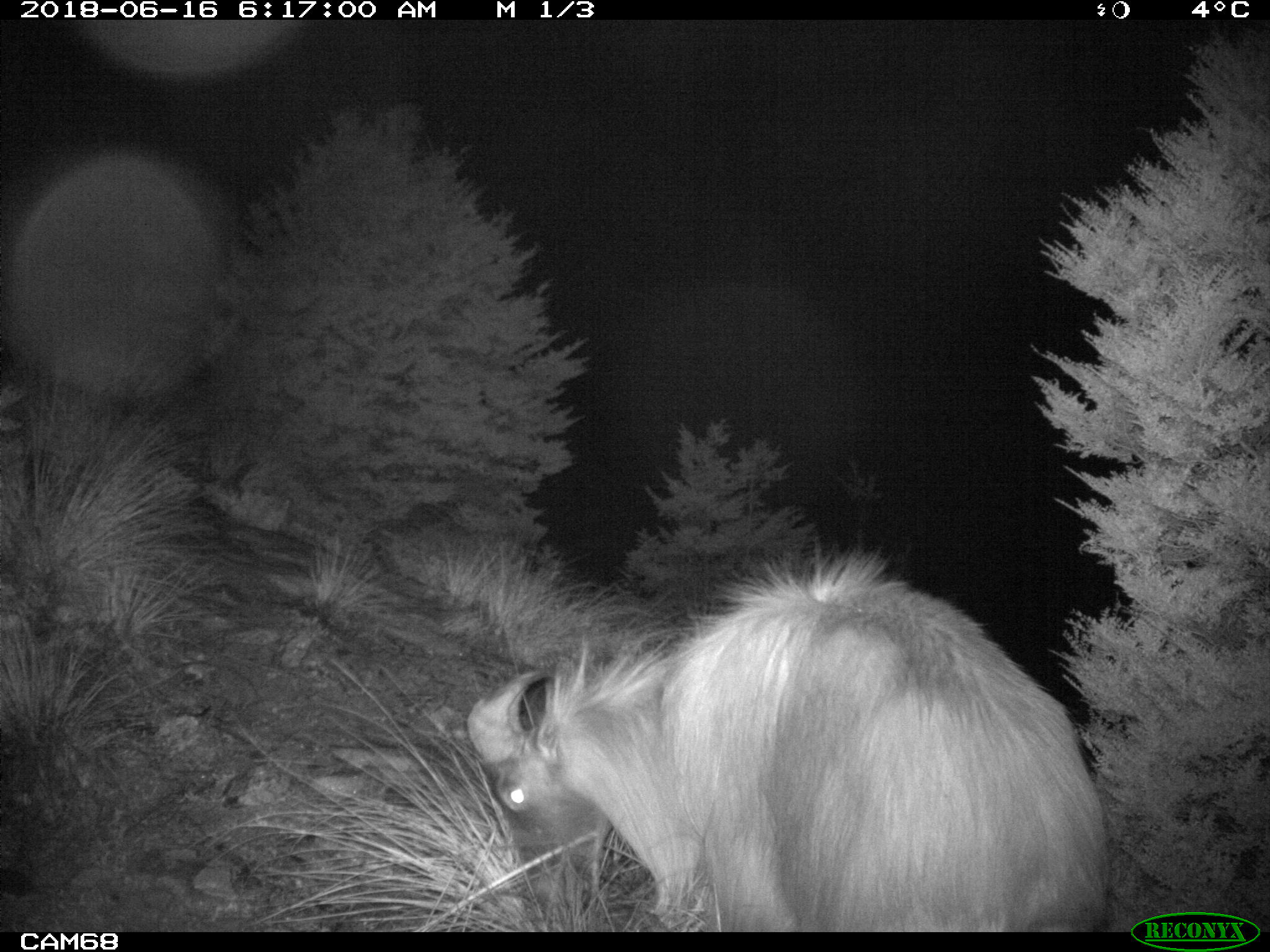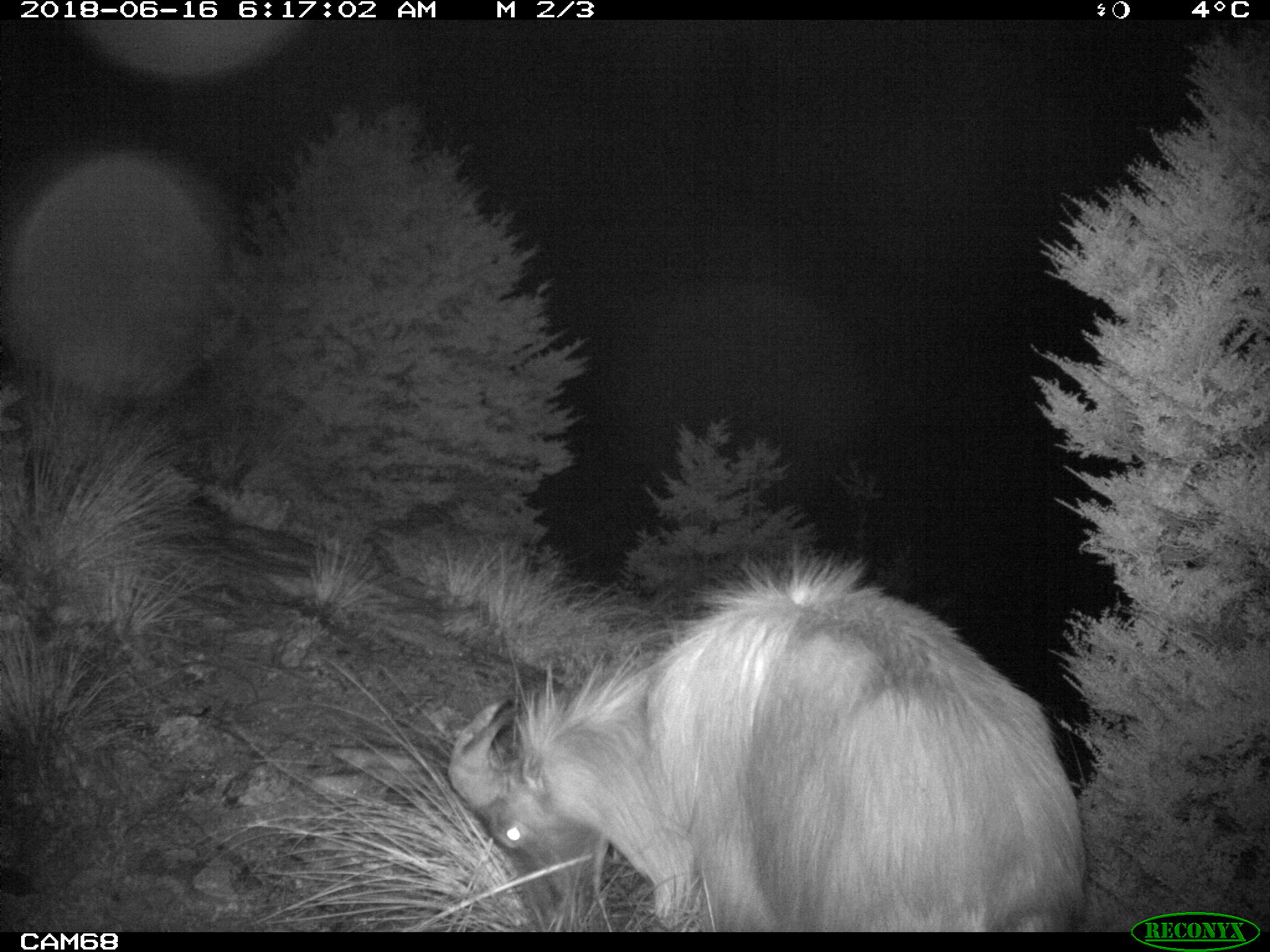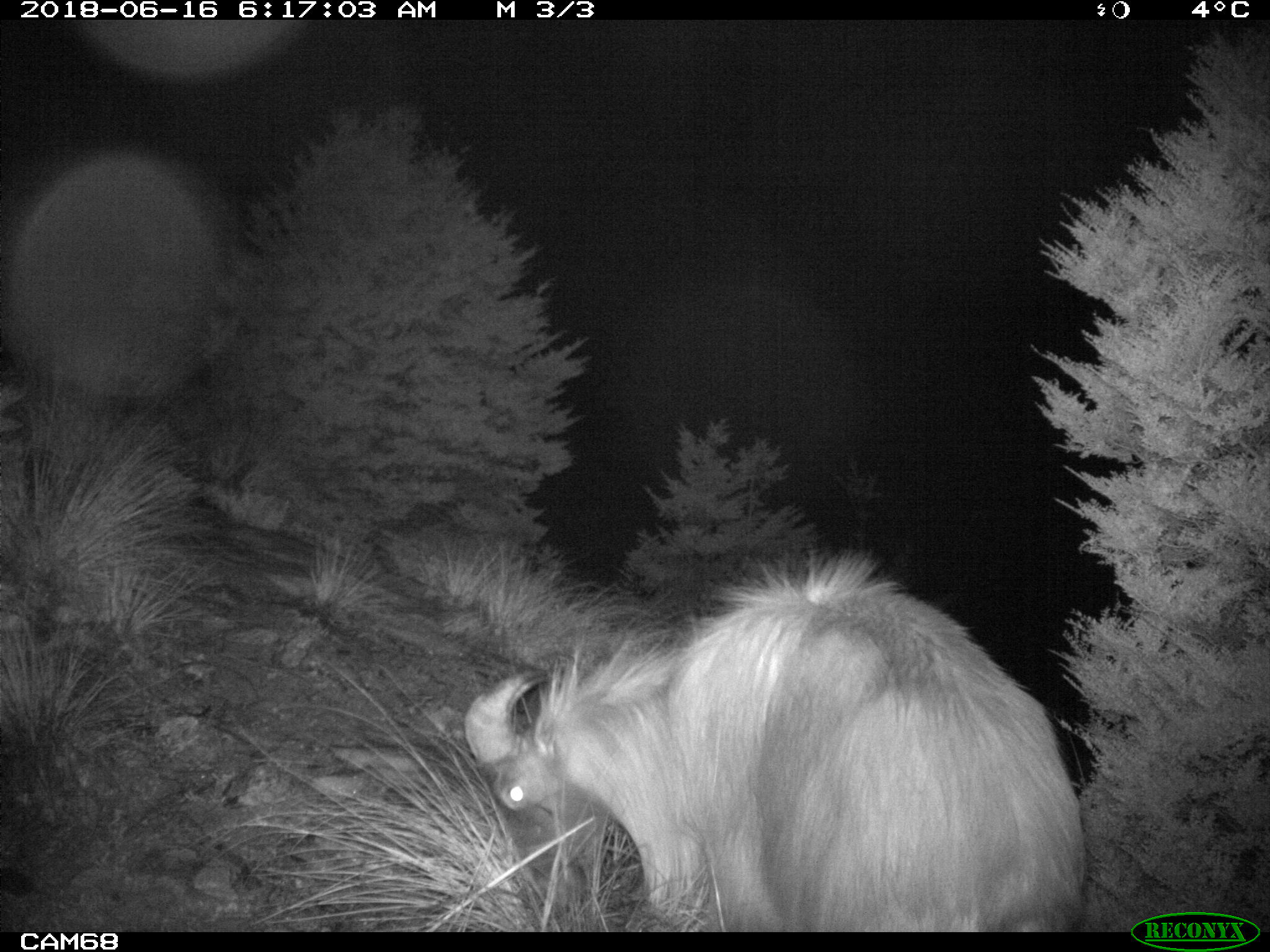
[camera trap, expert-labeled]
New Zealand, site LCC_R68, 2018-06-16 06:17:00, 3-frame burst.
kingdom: Animalia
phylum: Chordata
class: Mammalia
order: Artiodactyla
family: Bovidae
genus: Nilgiritragus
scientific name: Nilgiritragus hylocrius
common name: tahr